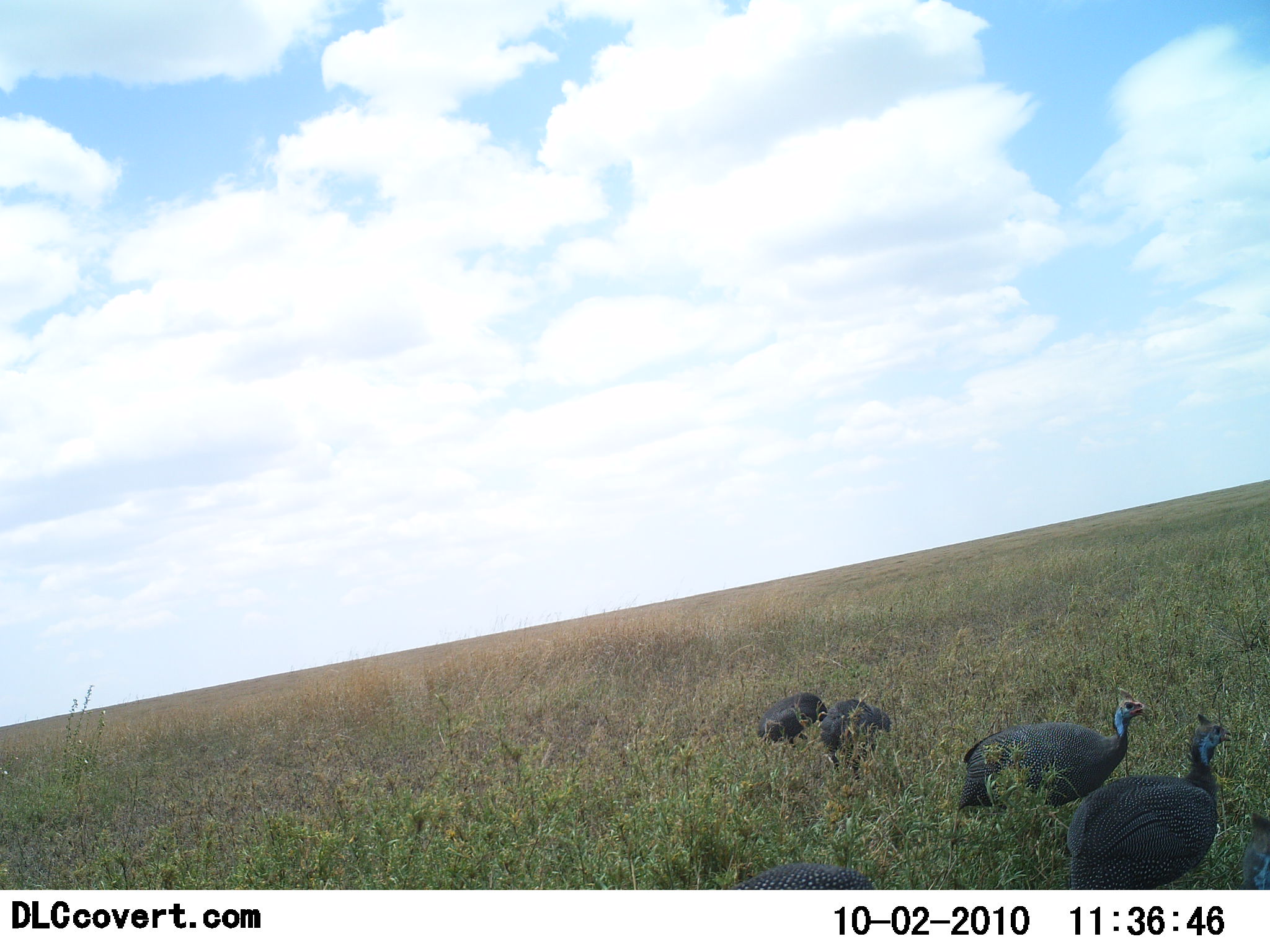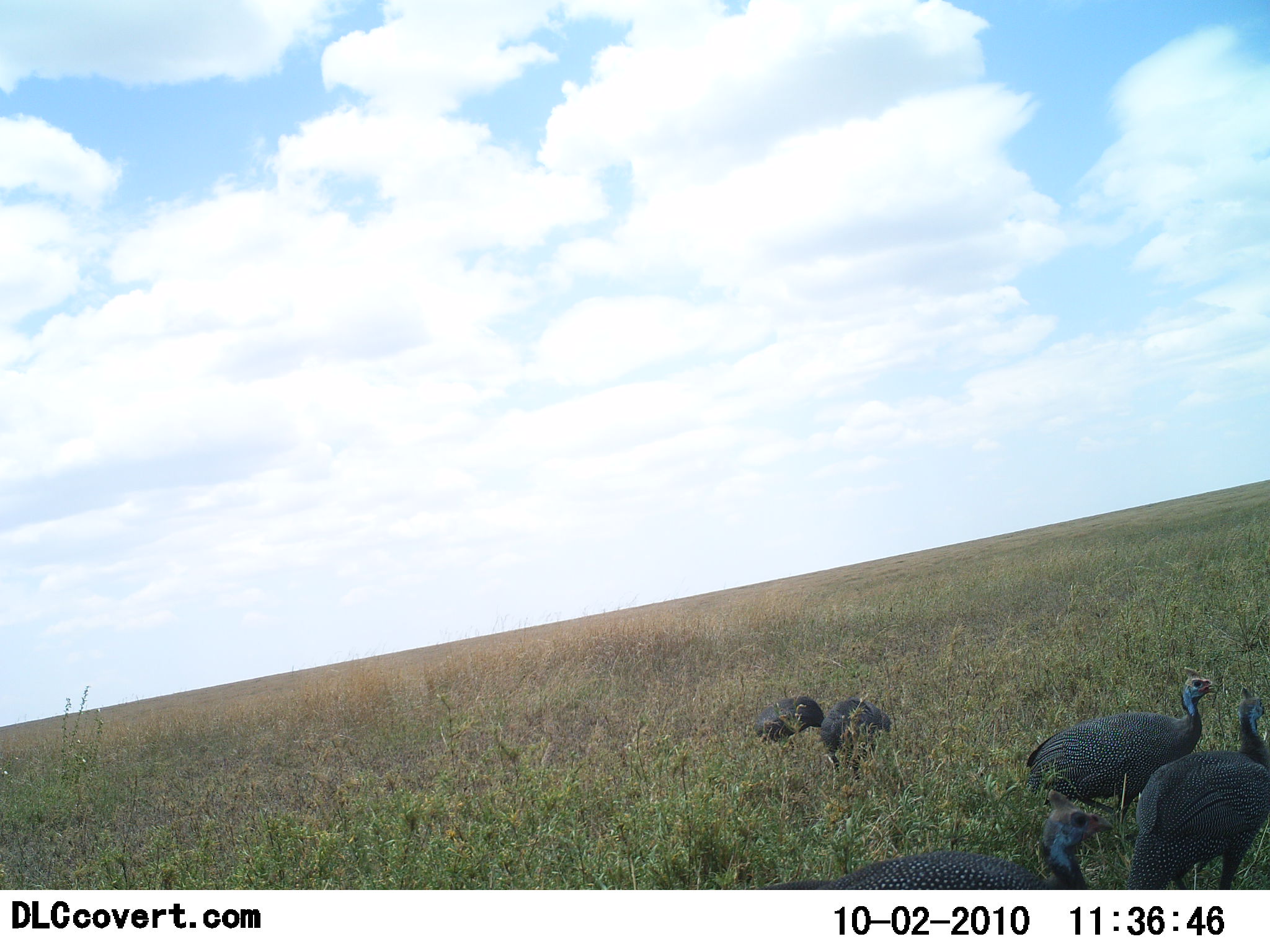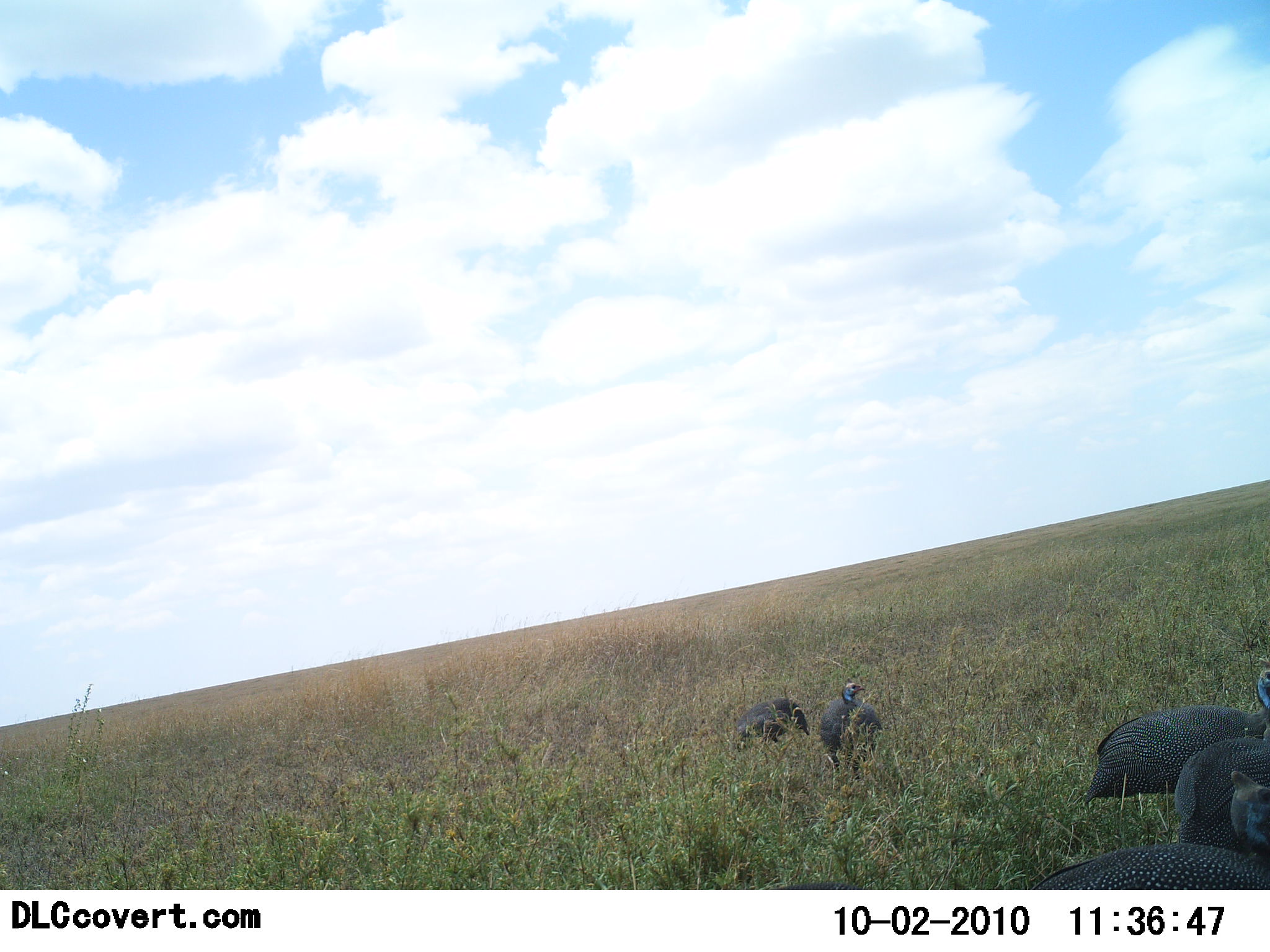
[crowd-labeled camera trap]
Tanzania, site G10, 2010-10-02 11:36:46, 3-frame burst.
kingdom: Animalia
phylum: Chordata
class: Aves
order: Galliformes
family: Numididae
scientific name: Numididae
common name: guinea fowl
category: guineafowl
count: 5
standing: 27%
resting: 0%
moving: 87%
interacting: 0%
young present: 0%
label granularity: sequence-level